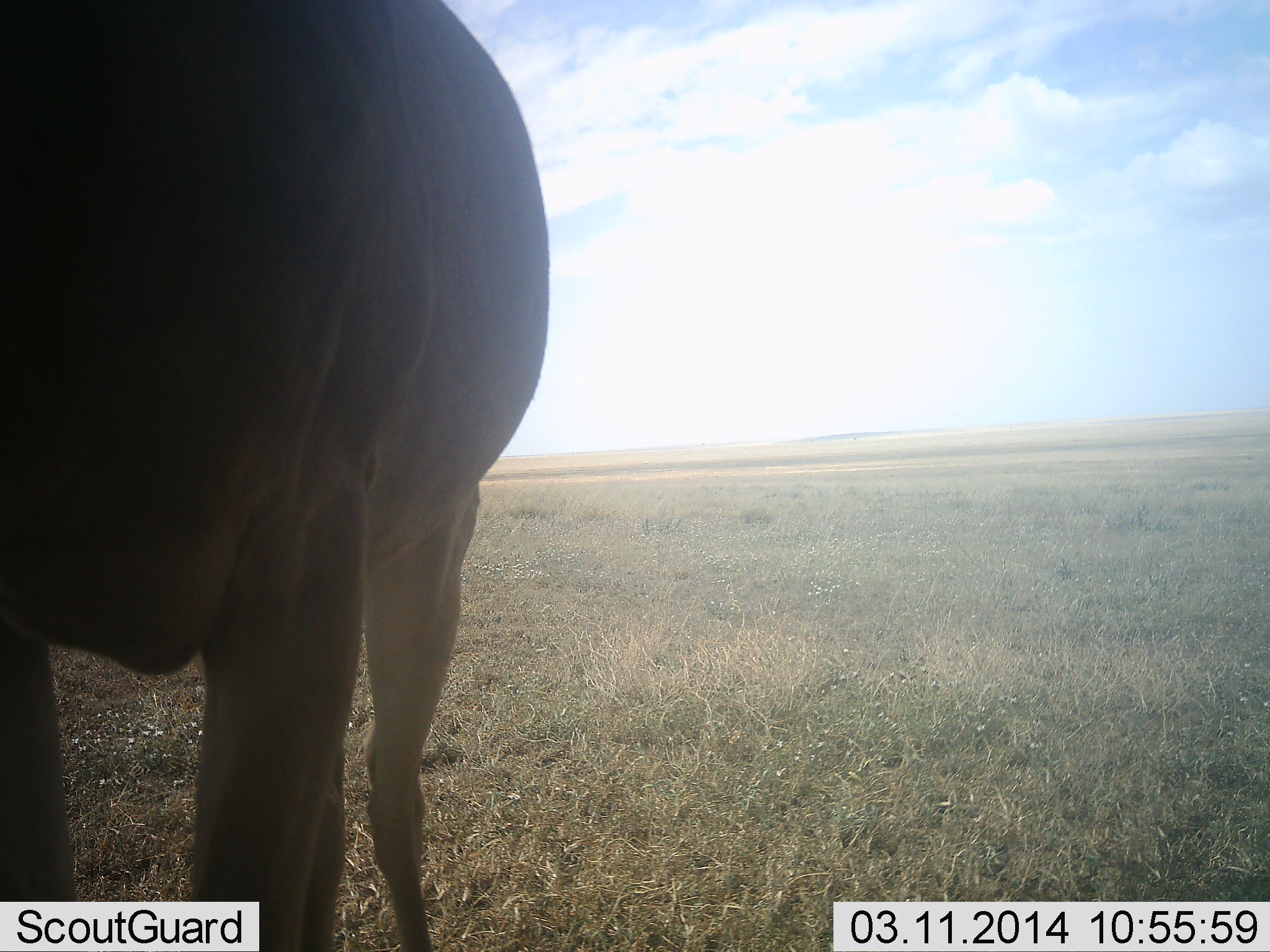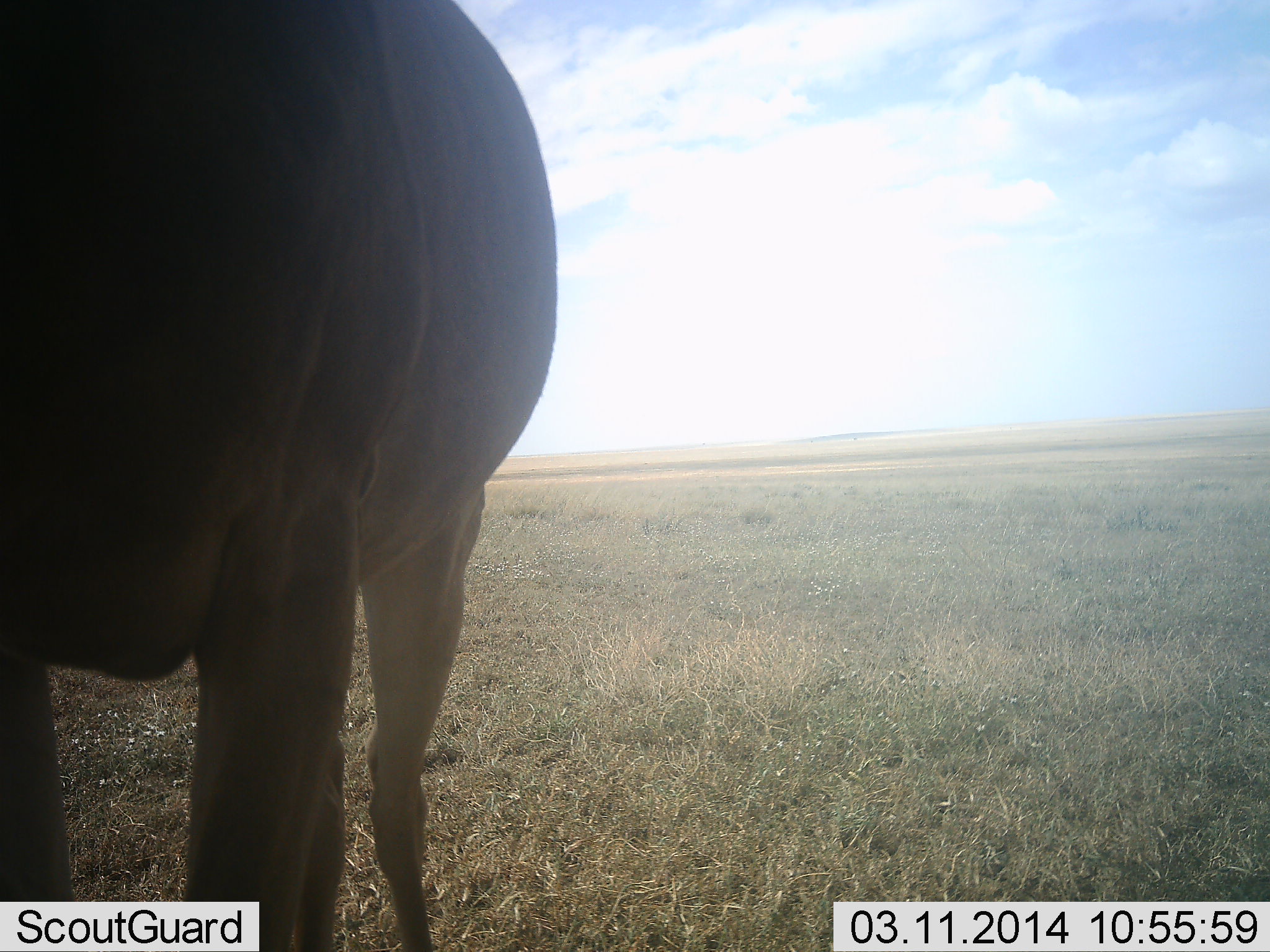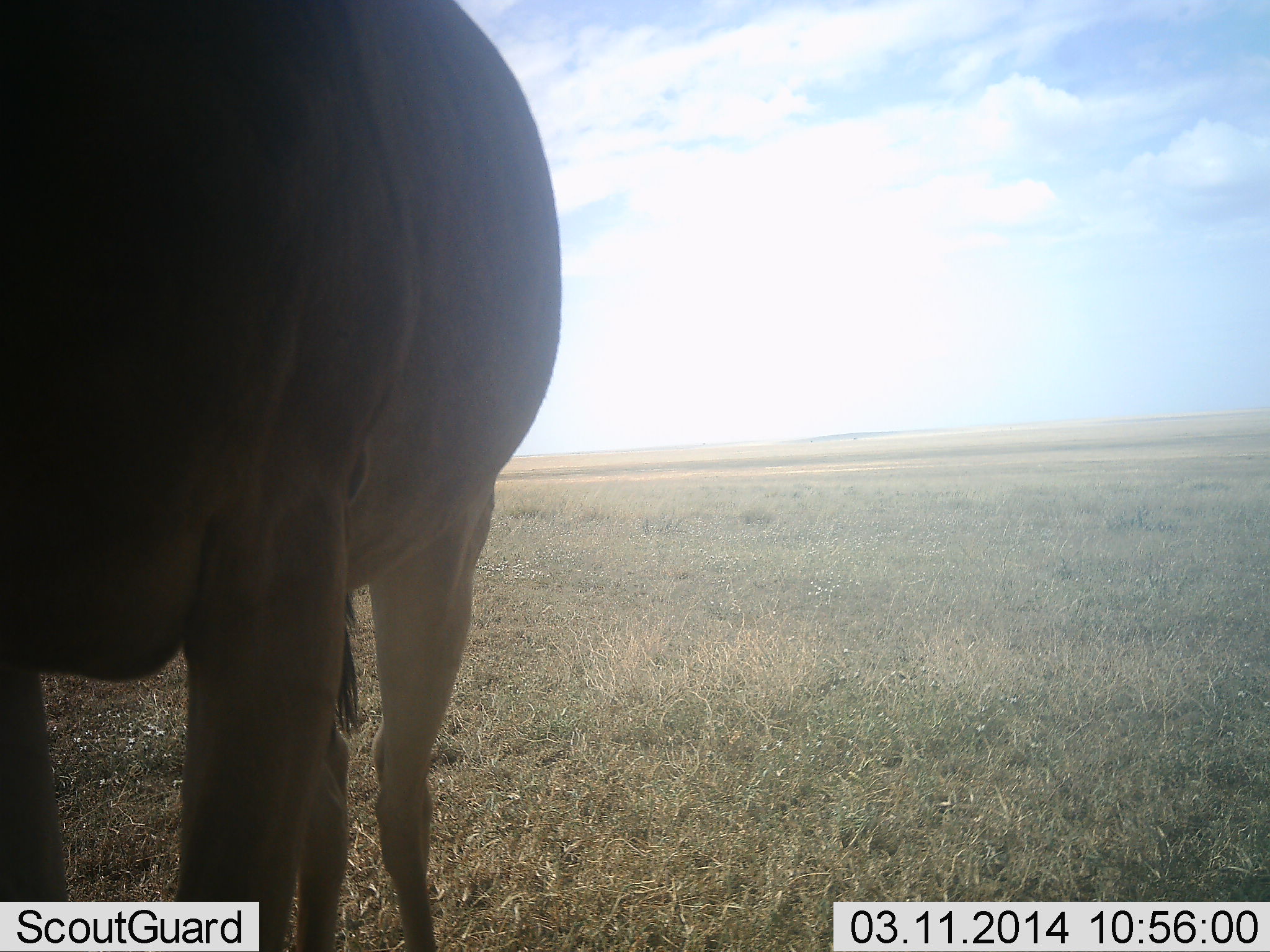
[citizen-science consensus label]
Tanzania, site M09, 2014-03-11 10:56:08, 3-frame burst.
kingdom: Animalia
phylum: Chordata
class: Mammalia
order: Artiodactyla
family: Bovidae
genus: Tragelaphus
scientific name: Tragelaphus oryx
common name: eland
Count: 1.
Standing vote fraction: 86%.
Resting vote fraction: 0%.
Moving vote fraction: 14%.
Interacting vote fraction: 0%.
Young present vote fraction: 0%.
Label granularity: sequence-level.